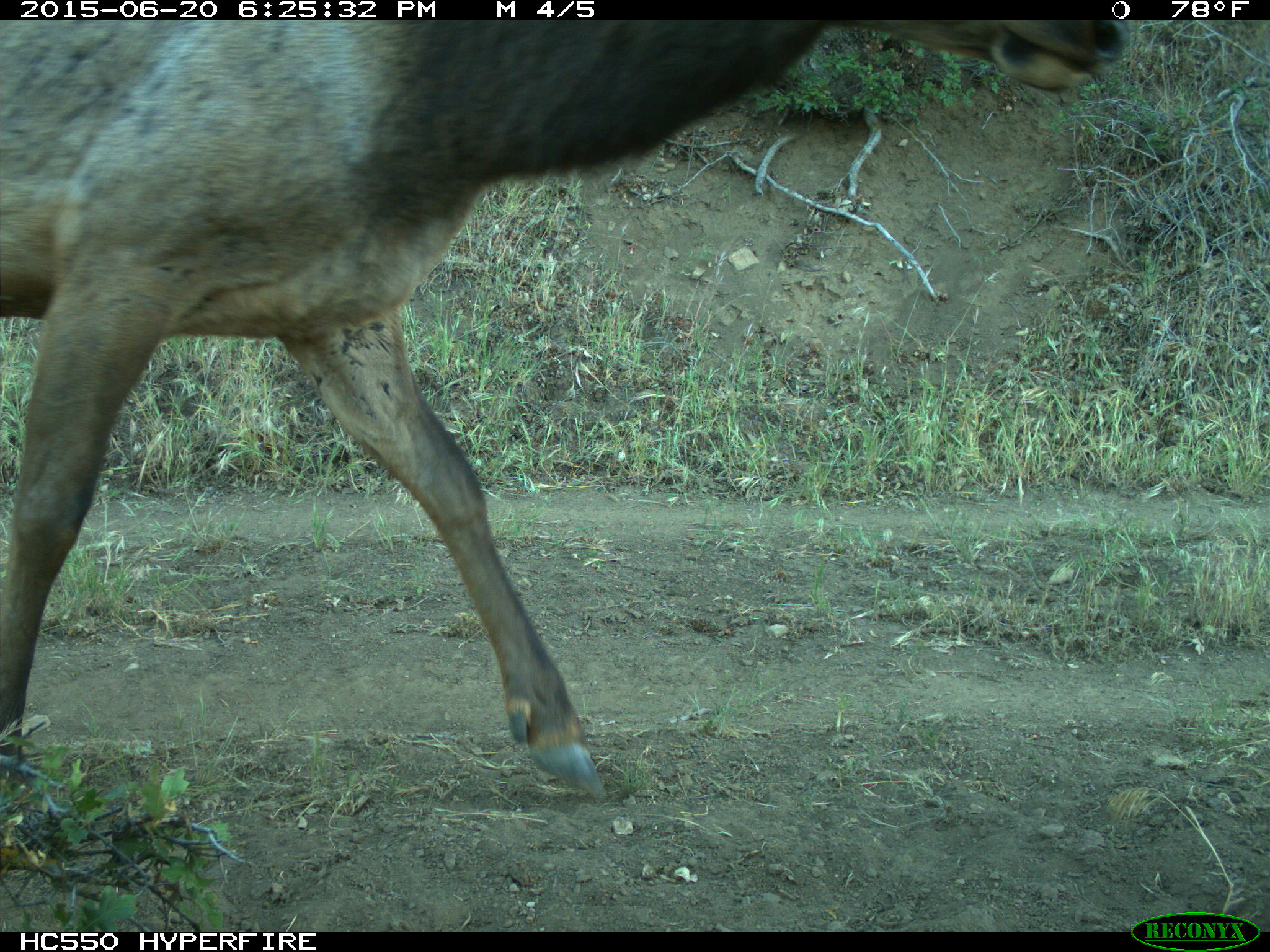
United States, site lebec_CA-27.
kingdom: Animalia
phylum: Chordata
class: Mammalia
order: Artiodactyla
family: Cervidae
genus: Cervus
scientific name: Cervus canadensis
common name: elk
Cervus canadensis (elk).